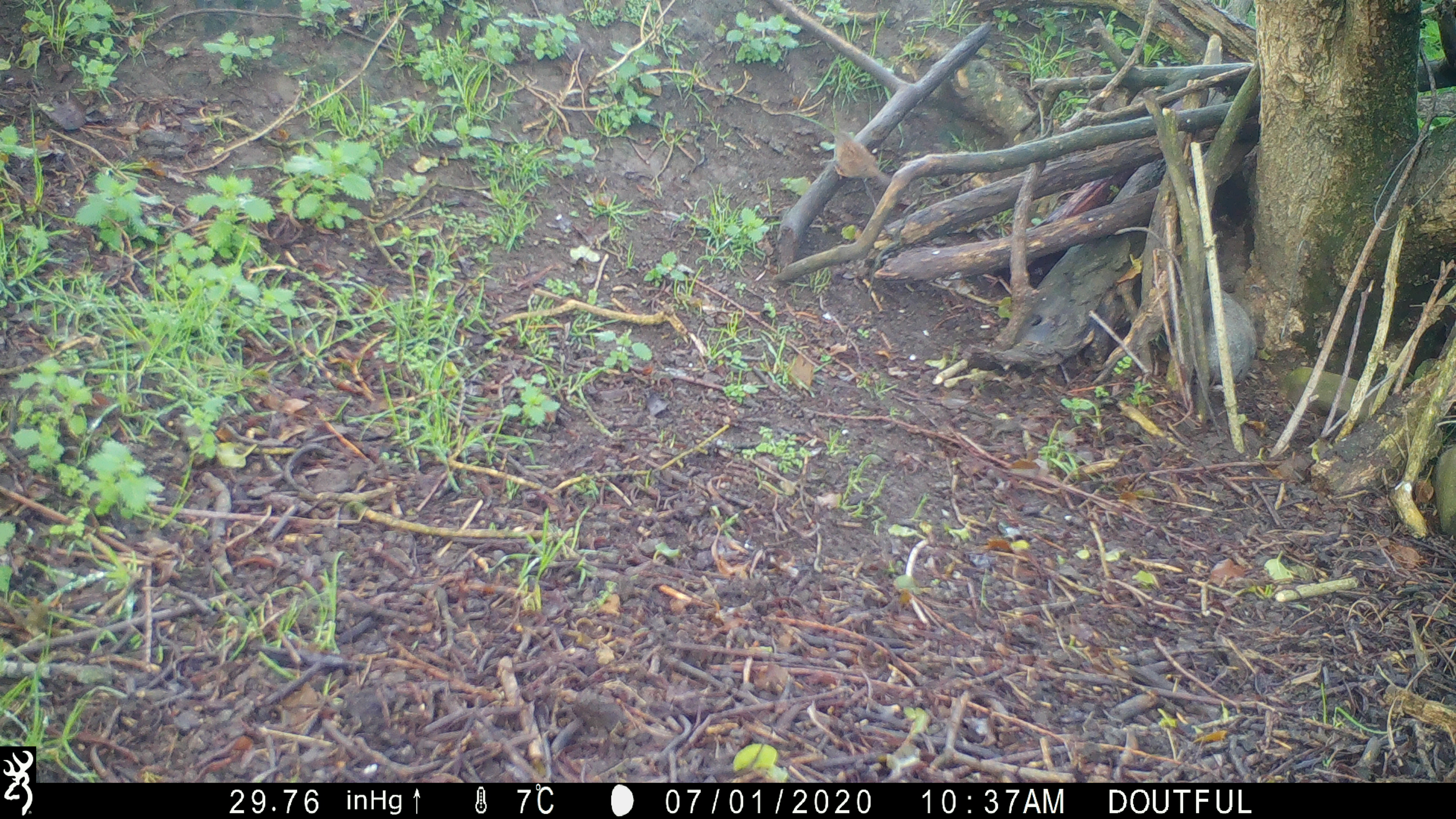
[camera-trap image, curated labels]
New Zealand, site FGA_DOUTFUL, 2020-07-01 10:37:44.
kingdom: Animalia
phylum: Chordata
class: Aves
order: Passeriformes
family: Prunellidae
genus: Prunella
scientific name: Prunella modularis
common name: dunnock